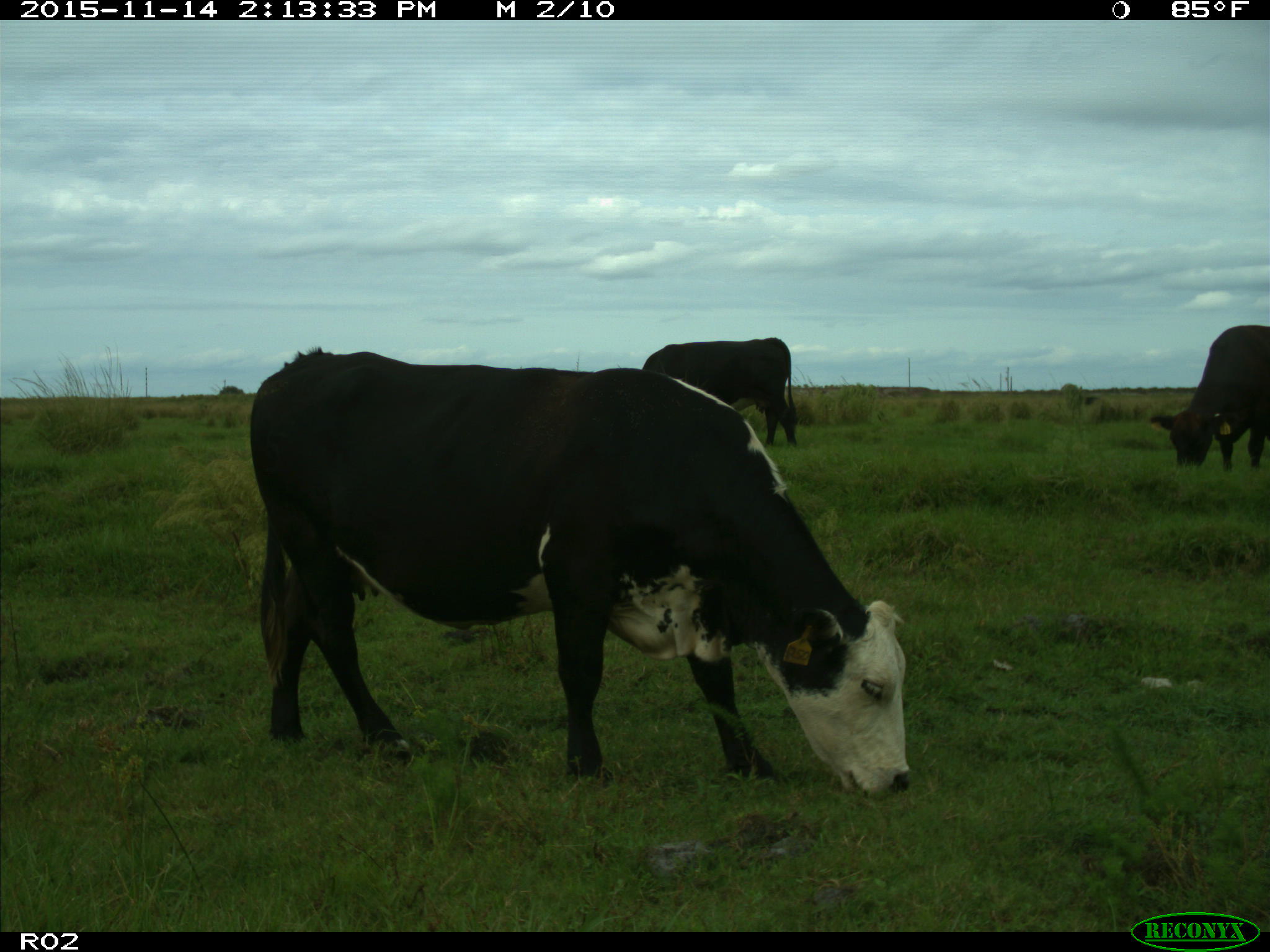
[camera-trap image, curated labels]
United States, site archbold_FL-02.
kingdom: Animalia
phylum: Chordata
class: Mammalia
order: Artiodactyla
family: Bovidae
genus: Bos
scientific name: Bos taurus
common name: domestic cow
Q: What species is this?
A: Bos taurus (domestic cow).